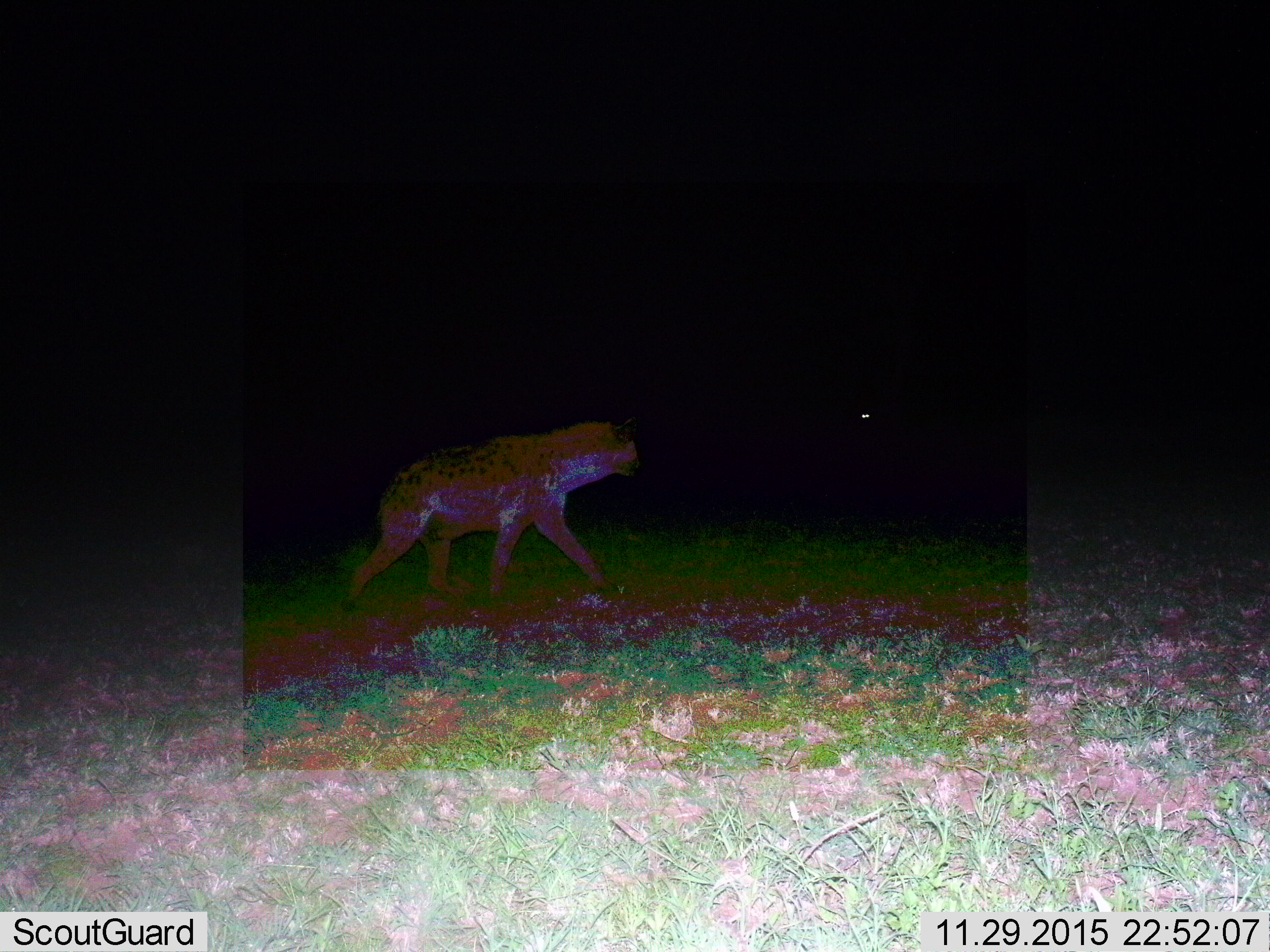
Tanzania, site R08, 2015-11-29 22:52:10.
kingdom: Animalia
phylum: Chordata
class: Mammalia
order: Carnivora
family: Hyaenidae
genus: Crocuta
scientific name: Crocuta crocuta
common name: spotted hyena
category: hyenaspotted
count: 1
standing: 12%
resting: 0%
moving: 100%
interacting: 0%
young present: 0%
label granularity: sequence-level